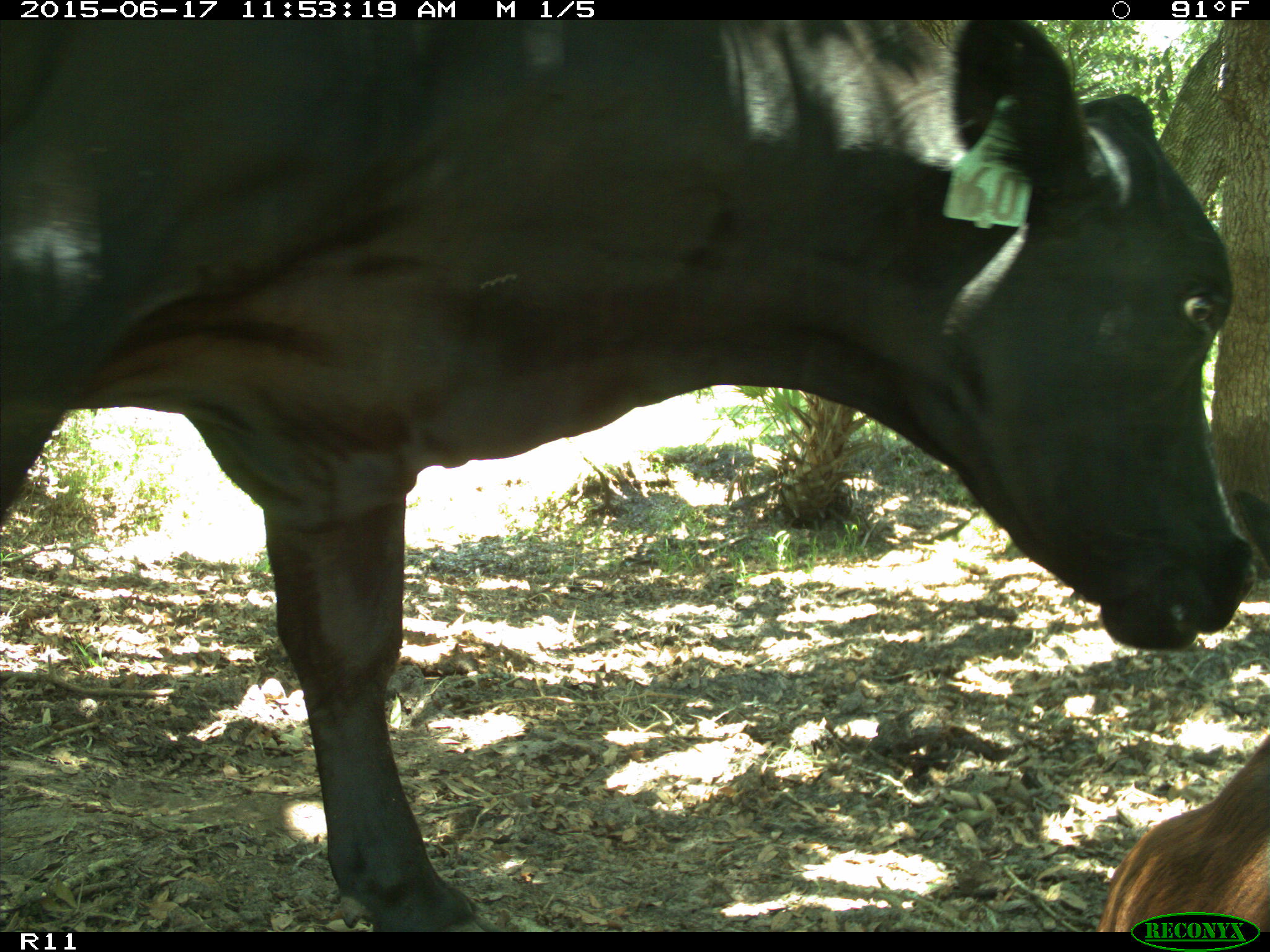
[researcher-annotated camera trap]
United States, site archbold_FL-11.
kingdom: Animalia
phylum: Chordata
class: Mammalia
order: Artiodactyla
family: Bovidae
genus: Bos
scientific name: Bos taurus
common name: domestic cow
Bos taurus (domestic cow).